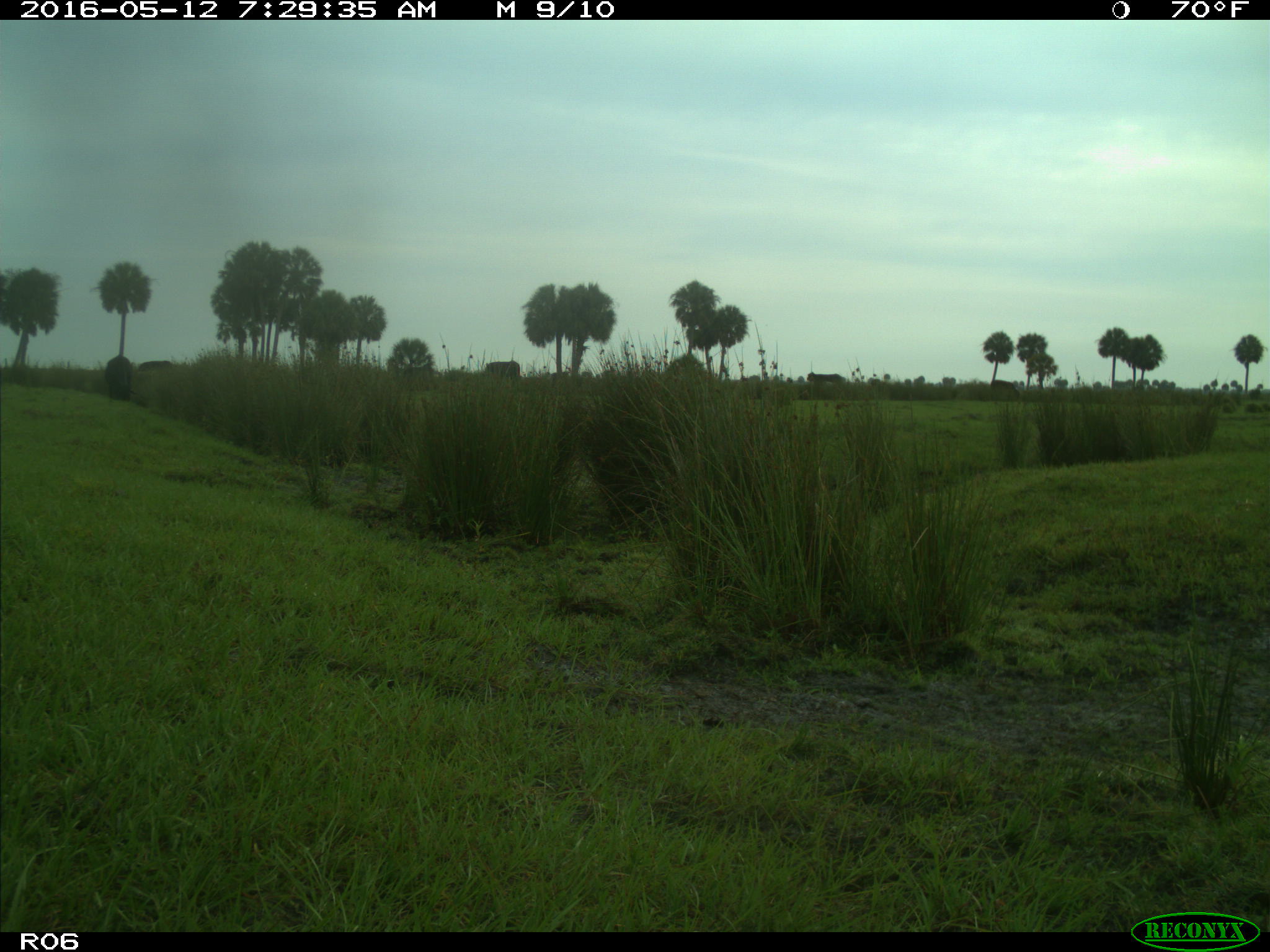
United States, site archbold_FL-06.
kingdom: Animalia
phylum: Chordata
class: Mammalia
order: Artiodactyla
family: Bovidae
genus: Bos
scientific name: Bos taurus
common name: domestic cow